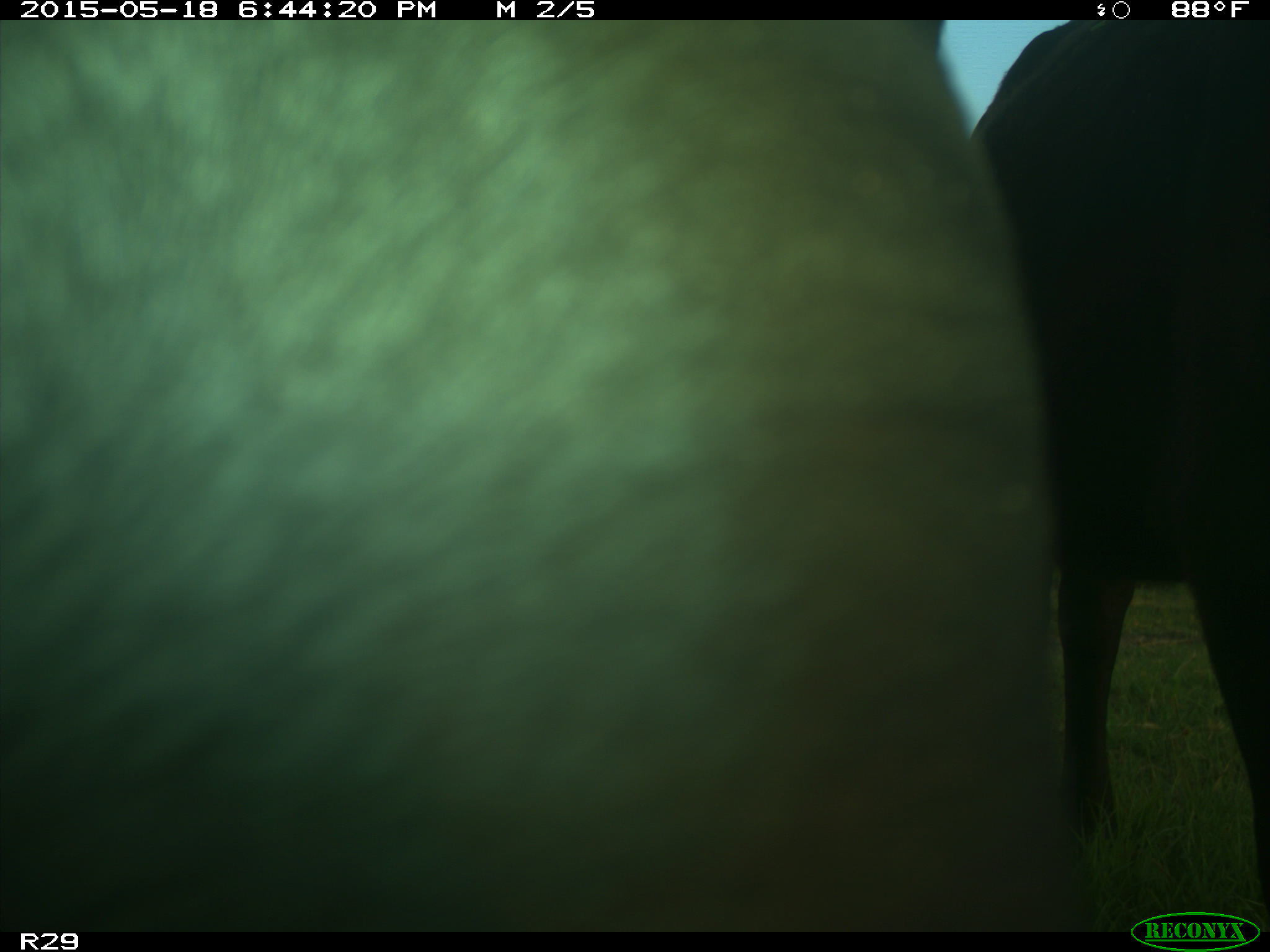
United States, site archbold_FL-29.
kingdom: Animalia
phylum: Chordata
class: Mammalia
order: Artiodactyla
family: Bovidae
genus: Bos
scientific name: Bos taurus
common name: domestic cow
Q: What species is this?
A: Bos taurus (domestic cow).